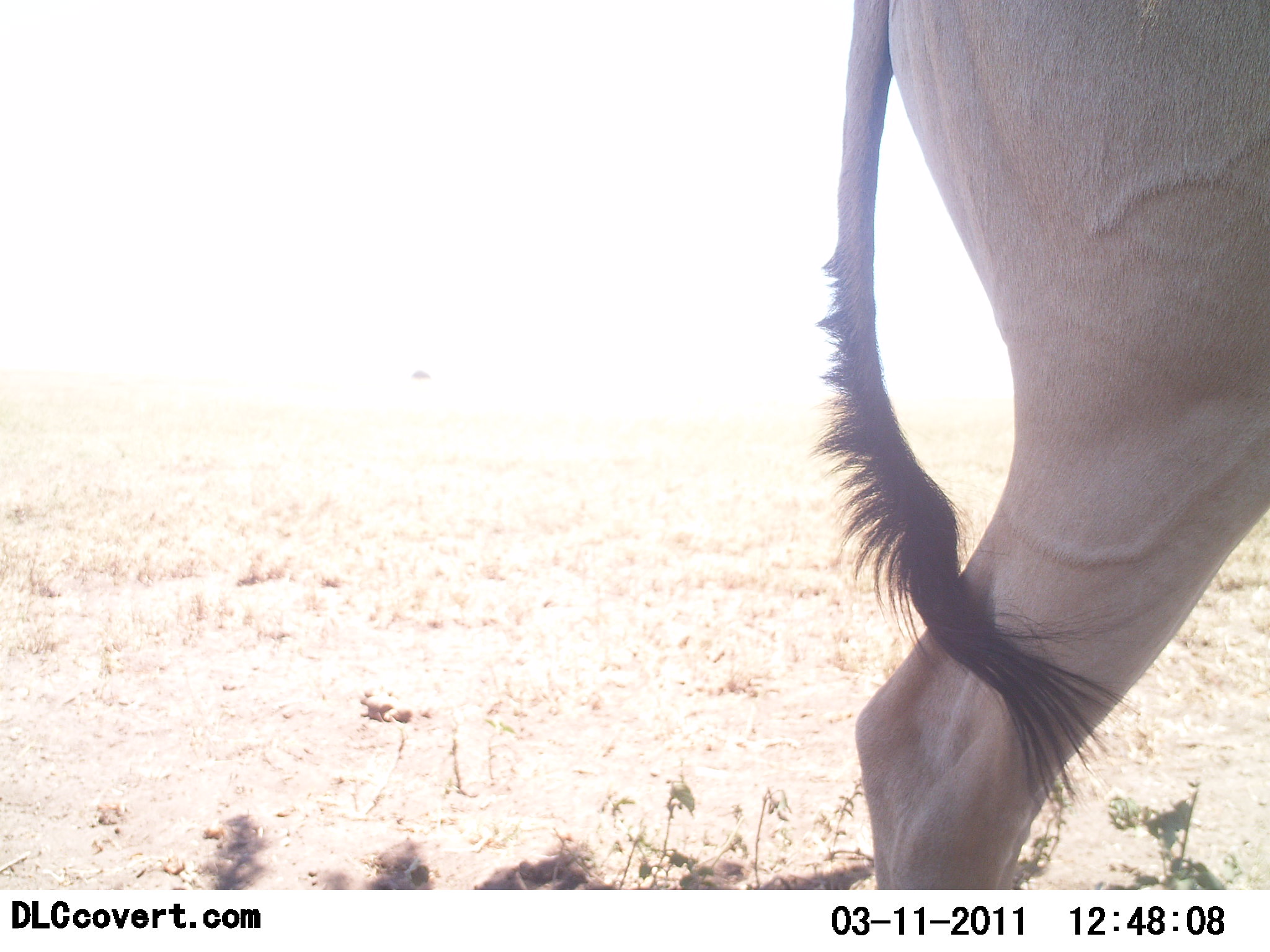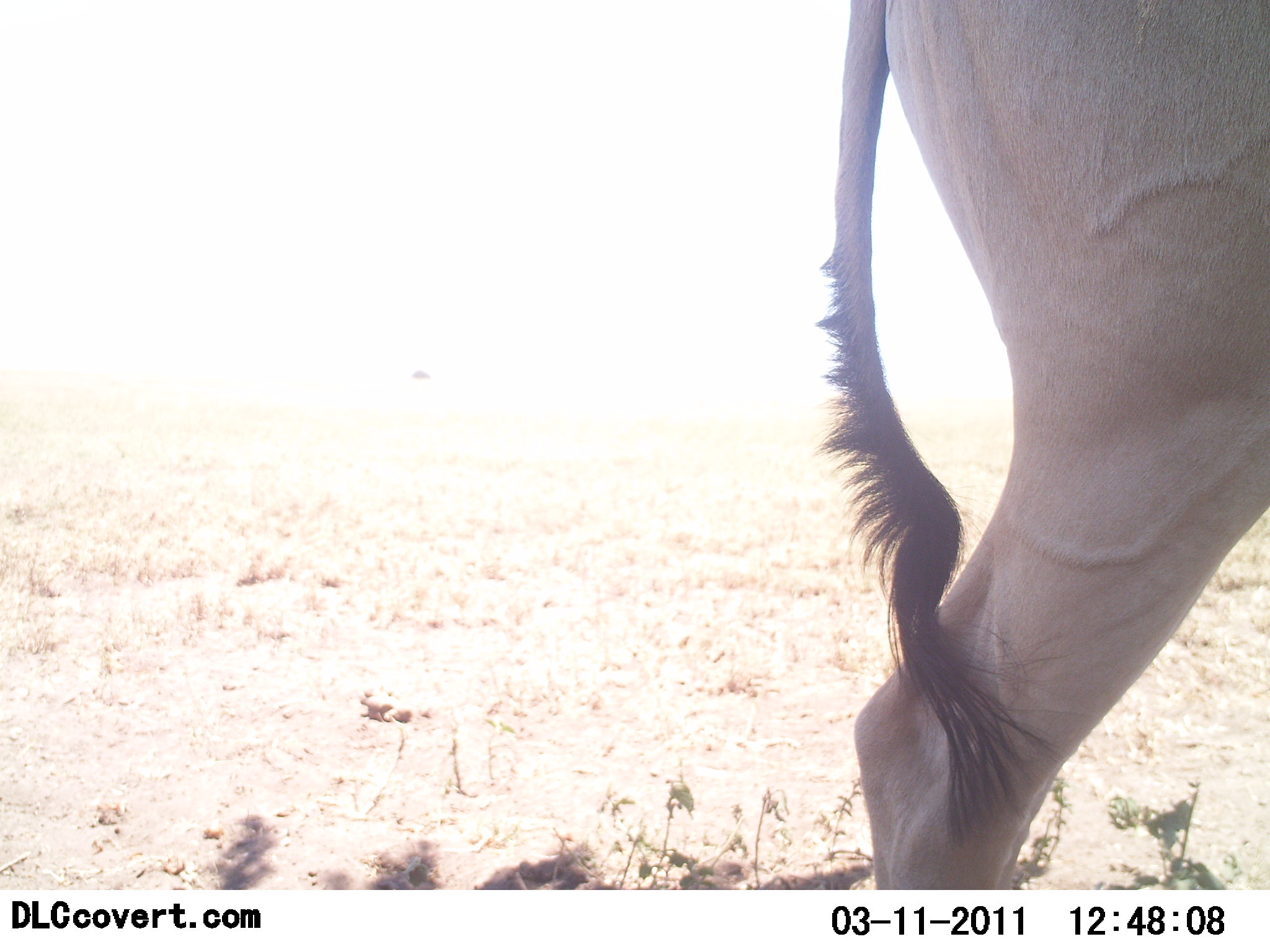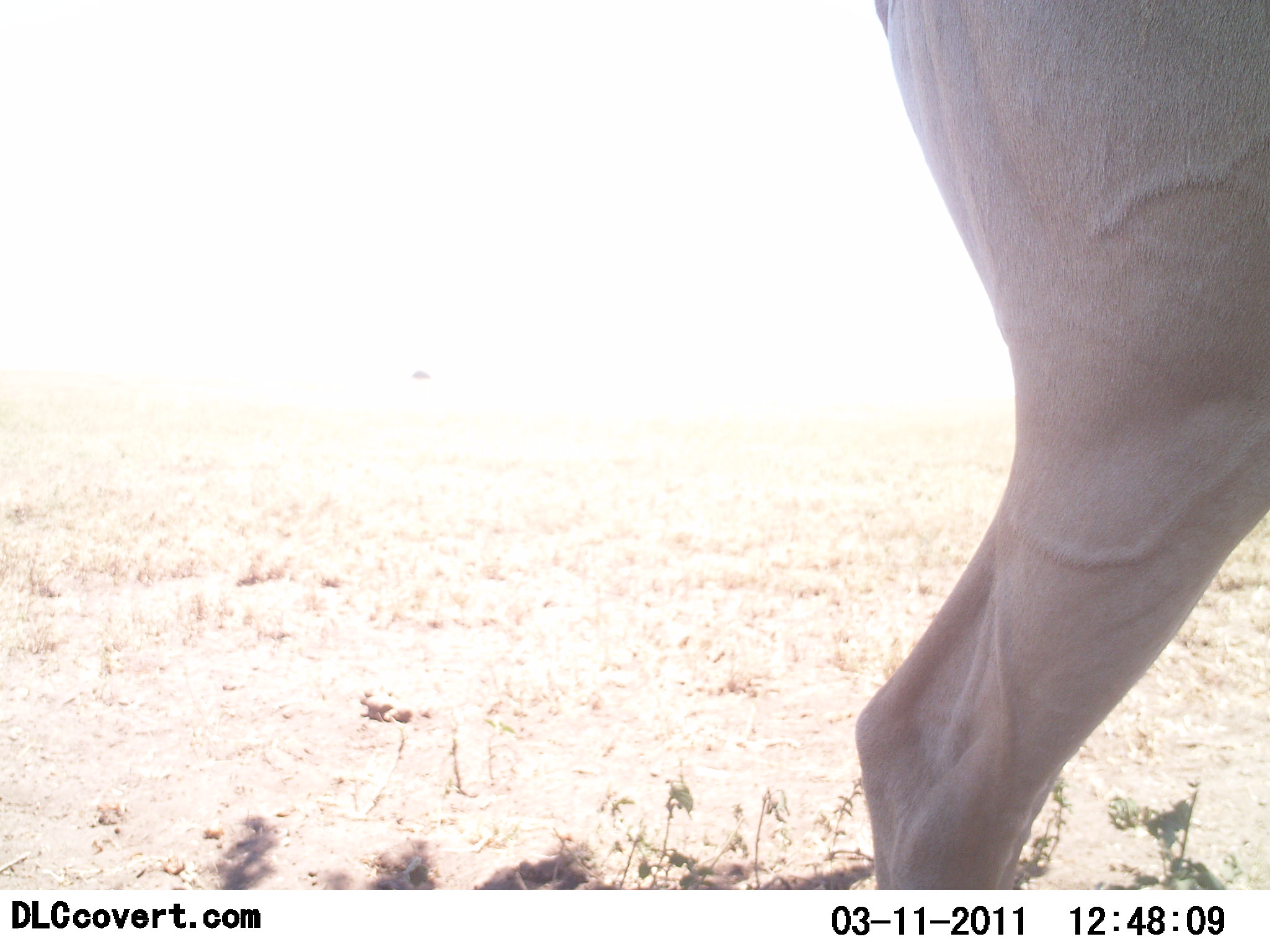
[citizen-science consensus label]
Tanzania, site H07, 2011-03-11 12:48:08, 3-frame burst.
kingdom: Animalia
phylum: Chordata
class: Mammalia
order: Artiodactyla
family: Bovidae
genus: Alcelaphus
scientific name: Alcelaphus buselaphus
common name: hartebeest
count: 1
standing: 93%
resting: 0%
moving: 7%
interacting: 0%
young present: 0%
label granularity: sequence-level